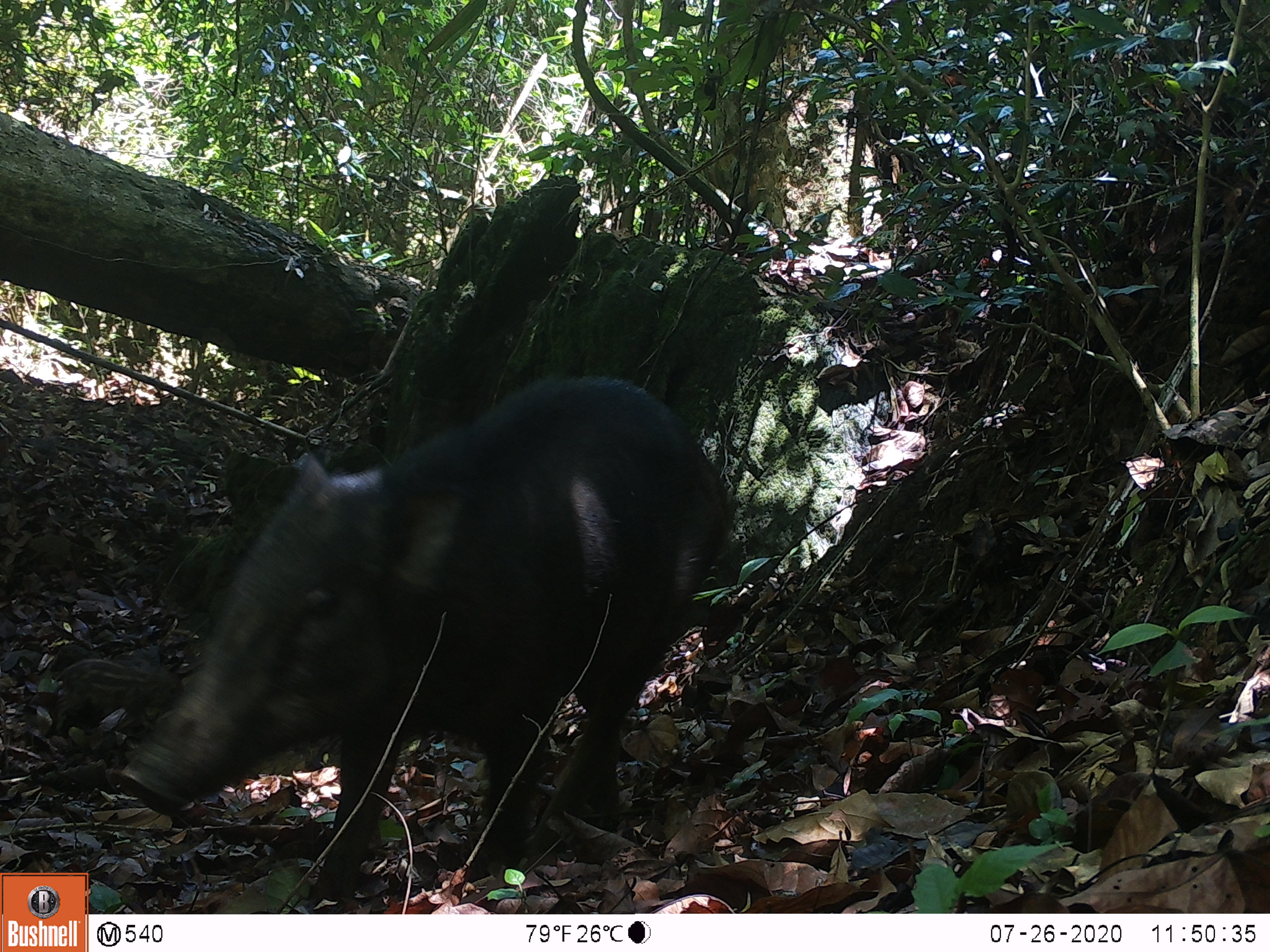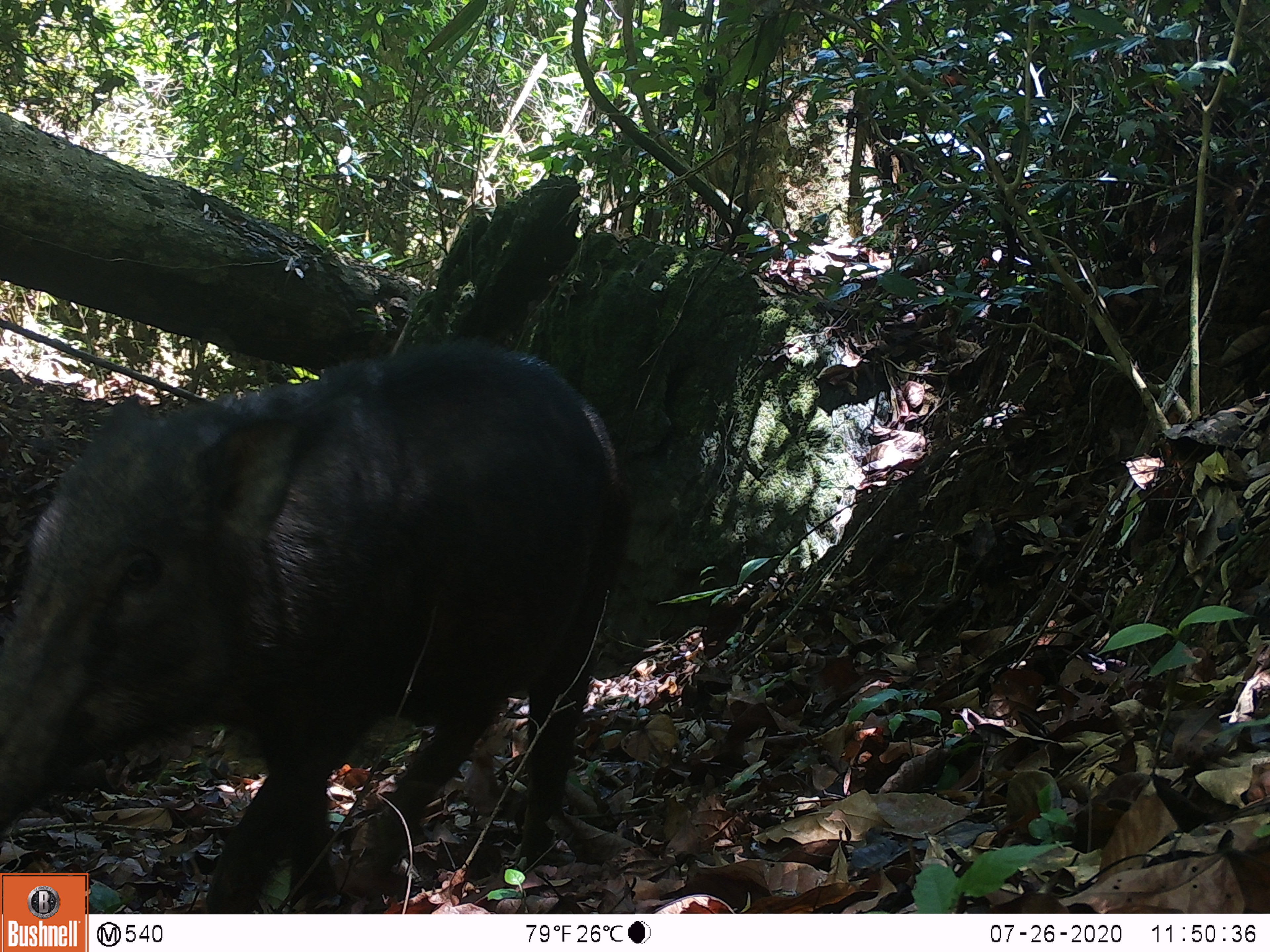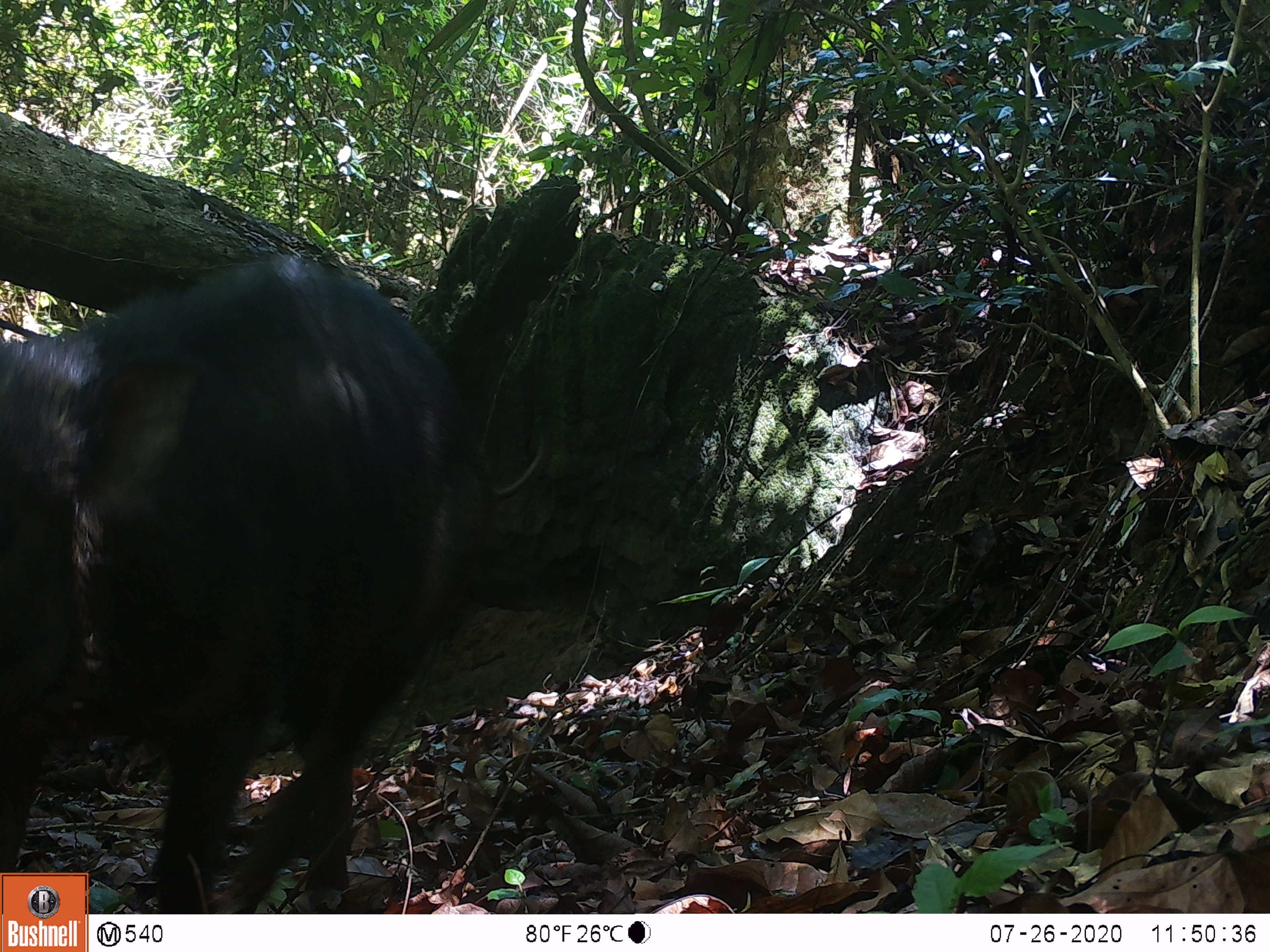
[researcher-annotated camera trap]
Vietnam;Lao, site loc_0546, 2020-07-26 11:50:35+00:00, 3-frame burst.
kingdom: Animalia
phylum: Chordata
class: Mammalia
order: Artiodactyla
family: Suidae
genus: Sus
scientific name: Sus scrofa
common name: eurasian wild pig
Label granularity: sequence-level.